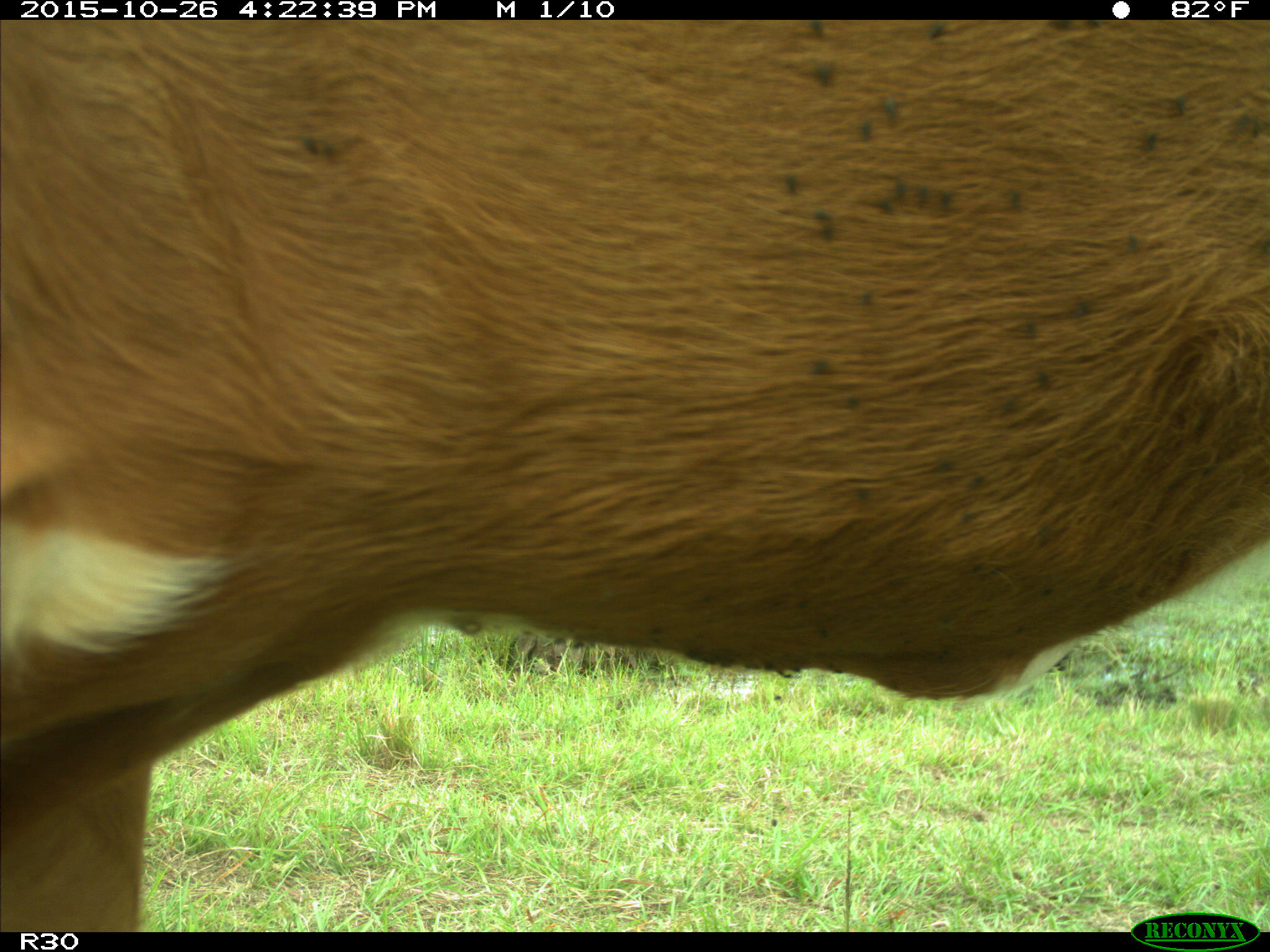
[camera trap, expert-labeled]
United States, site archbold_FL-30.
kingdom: Animalia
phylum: Chordata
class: Mammalia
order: Artiodactyla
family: Bovidae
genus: Bos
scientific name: Bos taurus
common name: domestic cow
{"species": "Bos taurus (domestic cow)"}